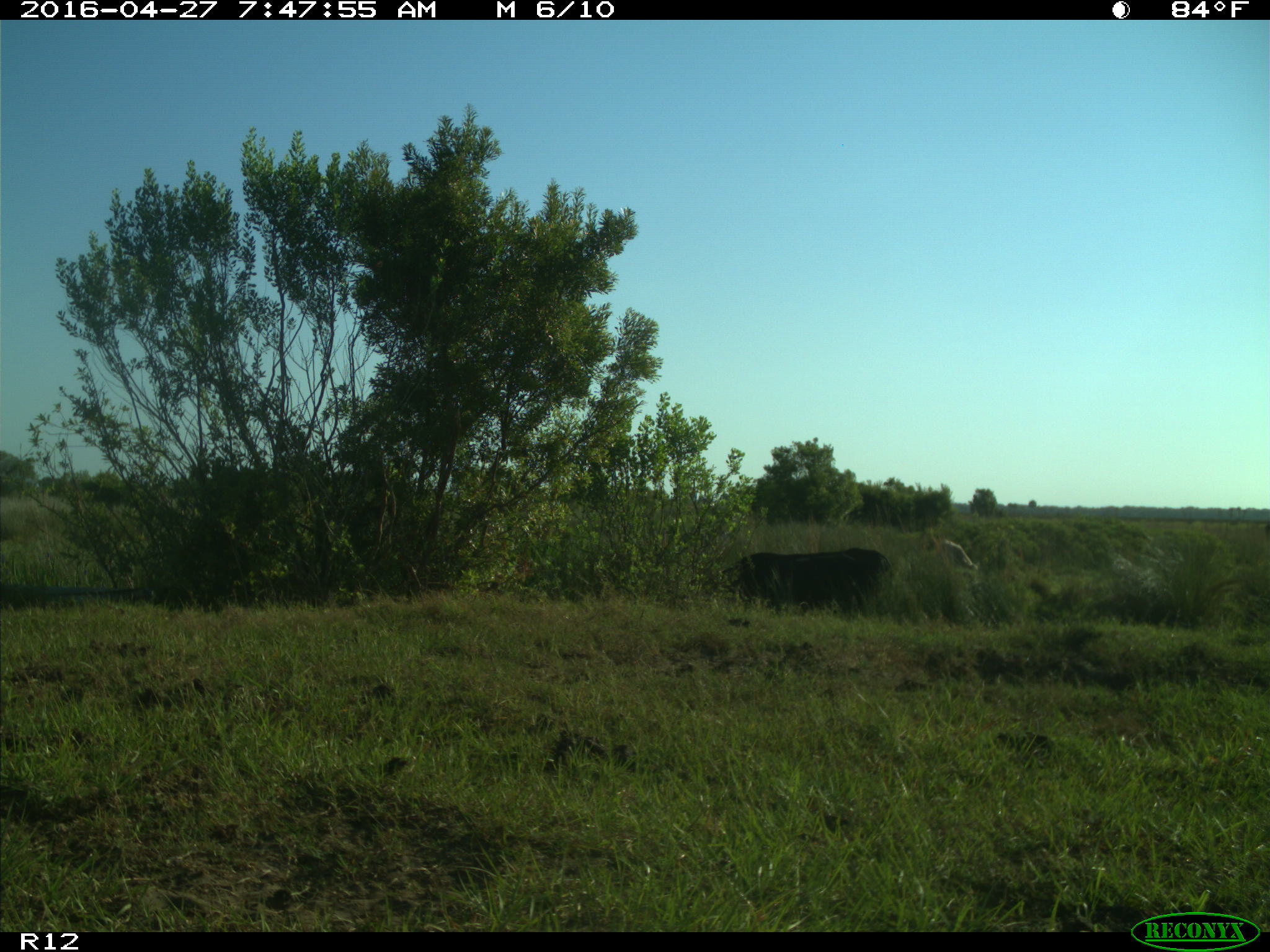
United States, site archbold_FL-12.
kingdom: Animalia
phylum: Chordata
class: Mammalia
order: Artiodactyla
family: Bovidae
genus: Bos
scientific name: Bos taurus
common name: domestic cow